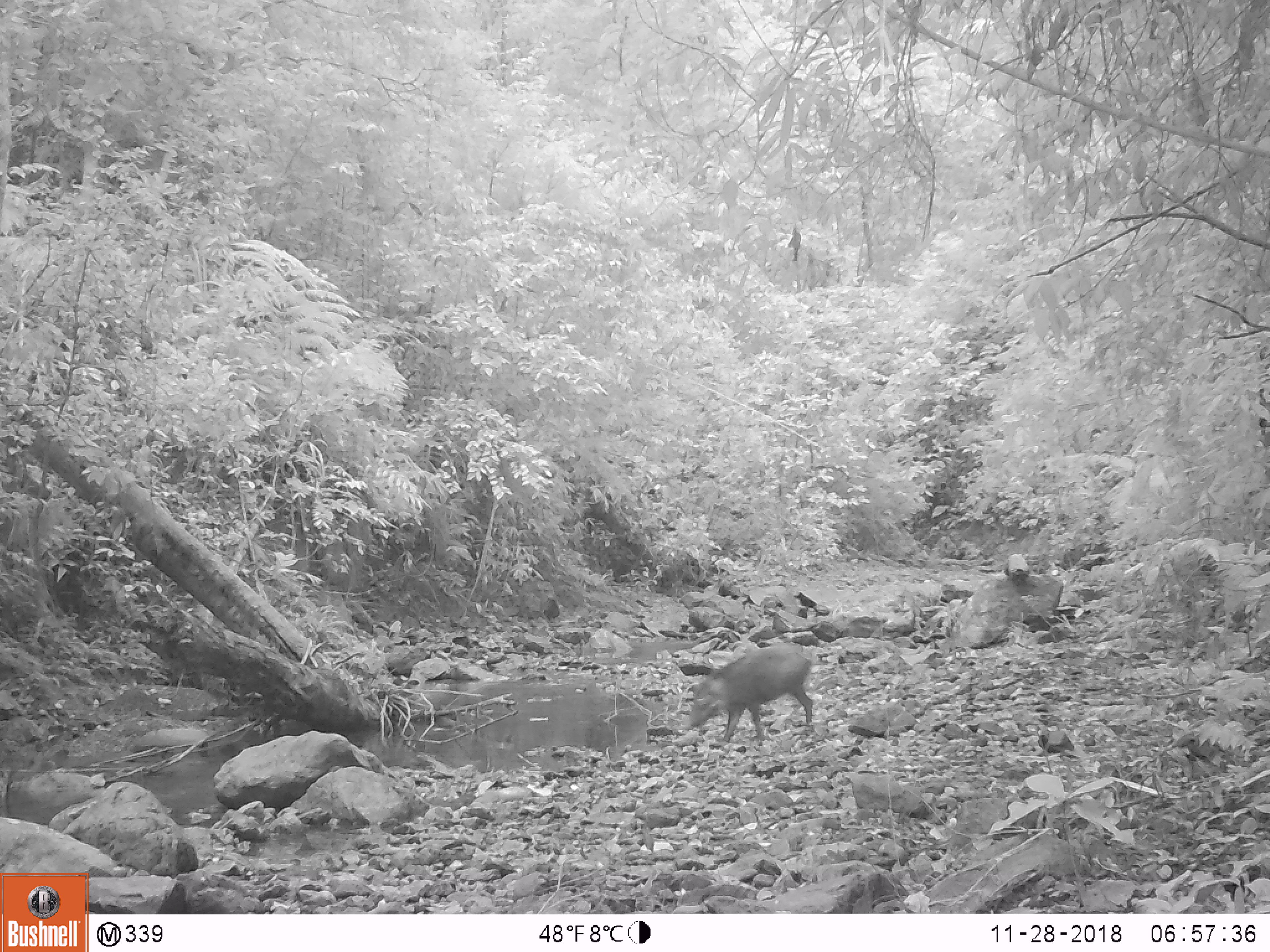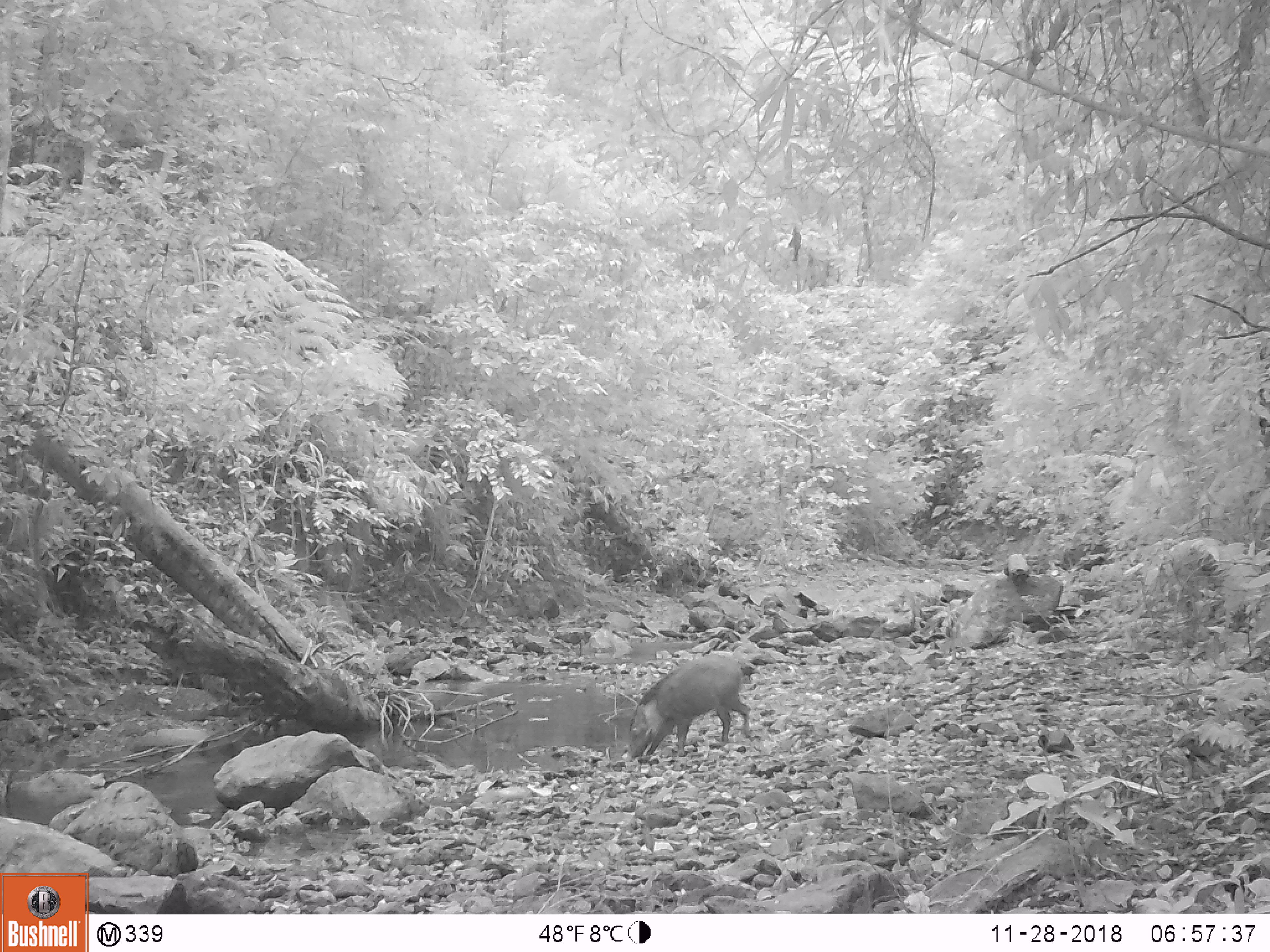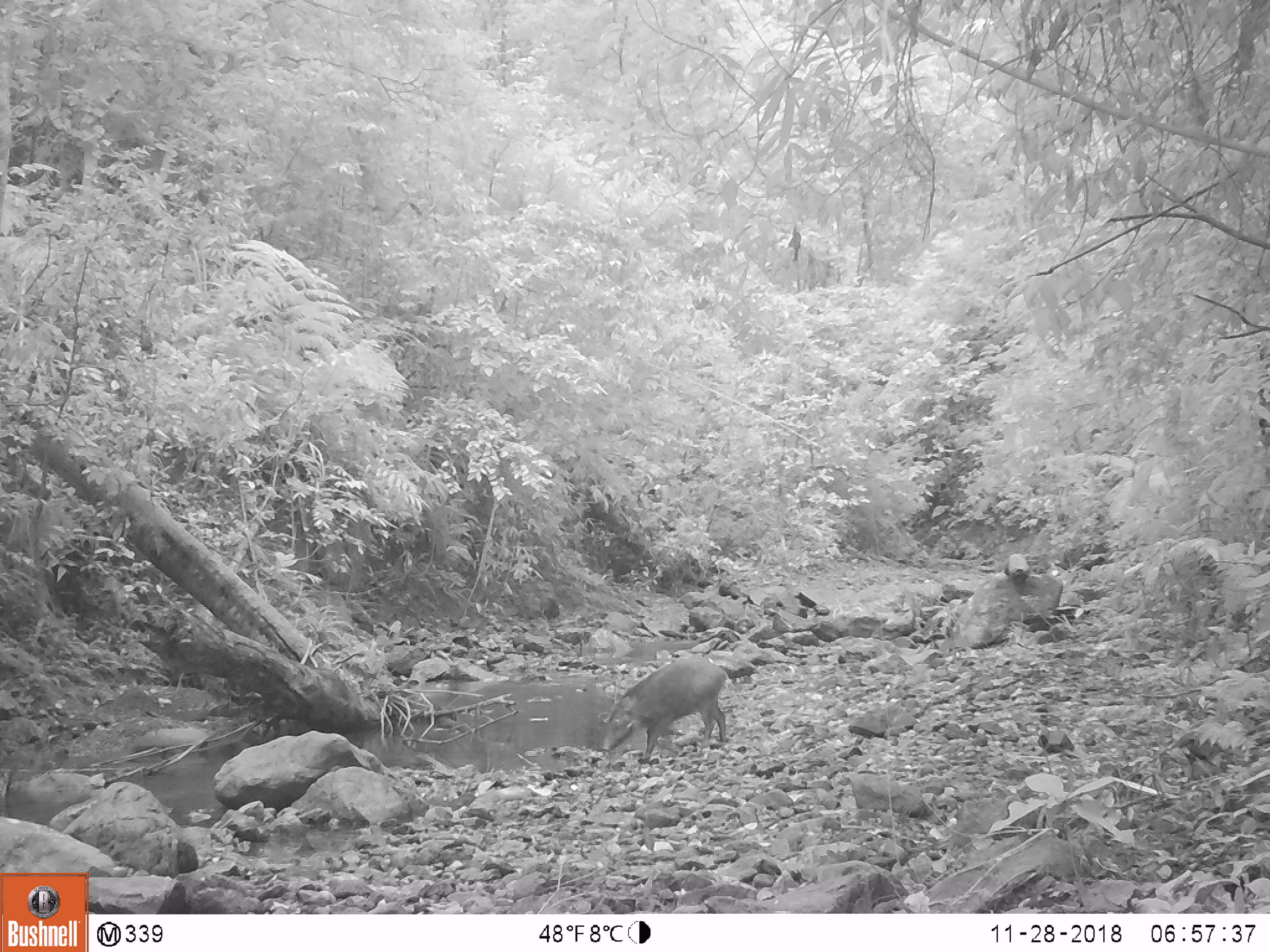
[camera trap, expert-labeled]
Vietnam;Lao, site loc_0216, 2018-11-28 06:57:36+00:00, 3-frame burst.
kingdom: Animalia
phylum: Chordata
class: Mammalia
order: Artiodactyla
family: Suidae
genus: Sus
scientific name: Sus scrofa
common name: eurasian wild pig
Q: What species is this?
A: Eurasian wild pig (Sus scrofa).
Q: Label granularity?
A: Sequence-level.